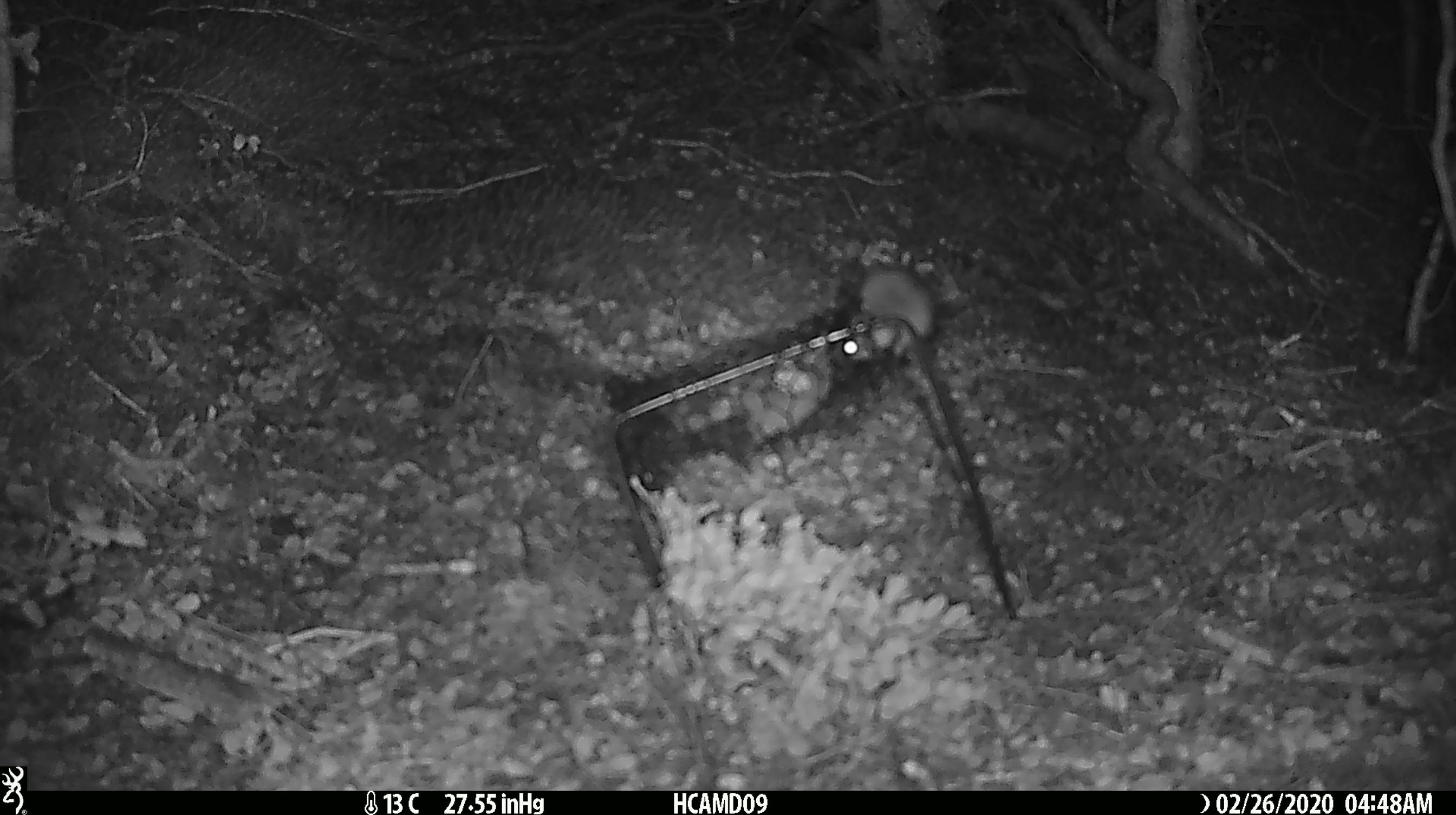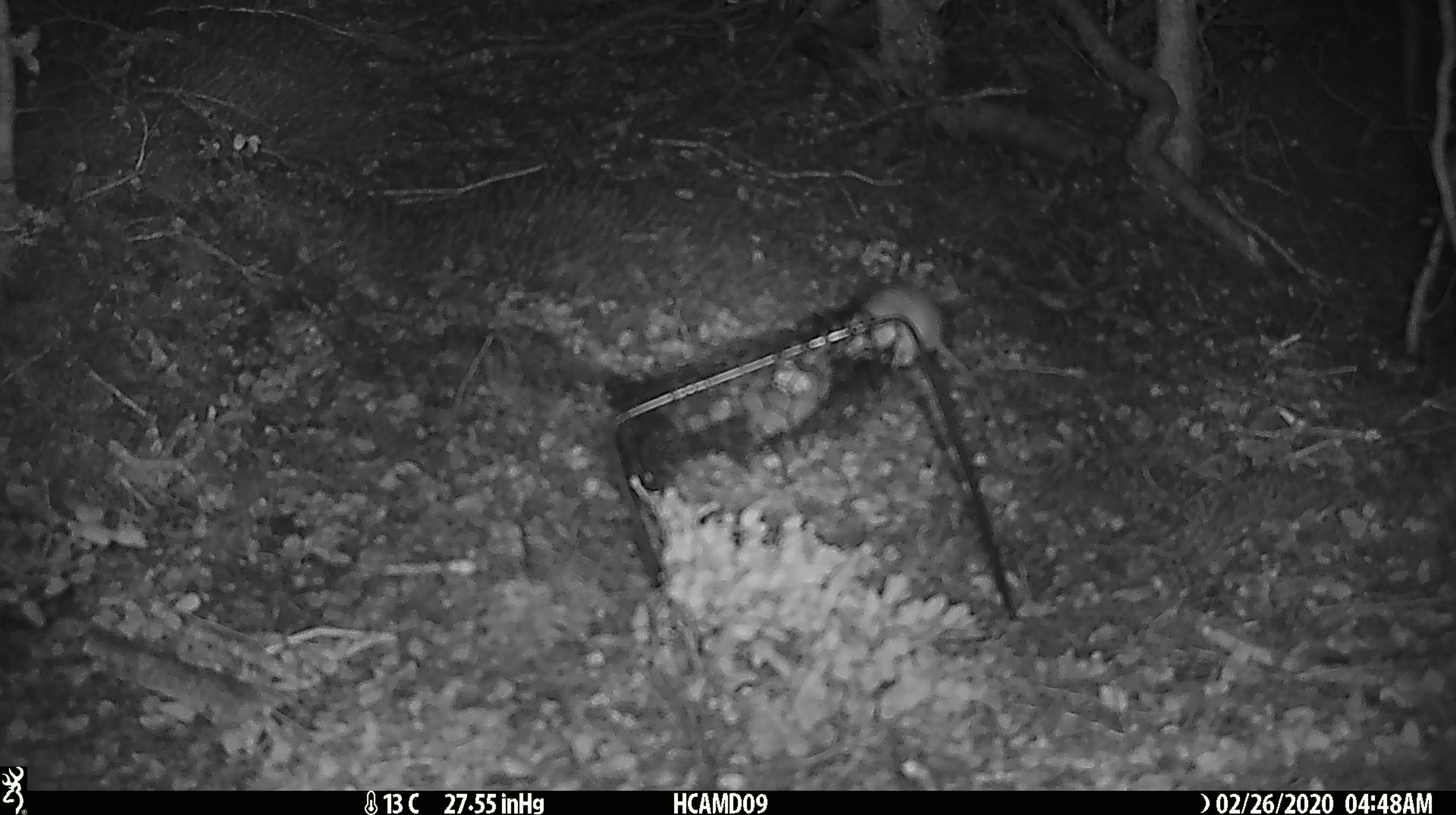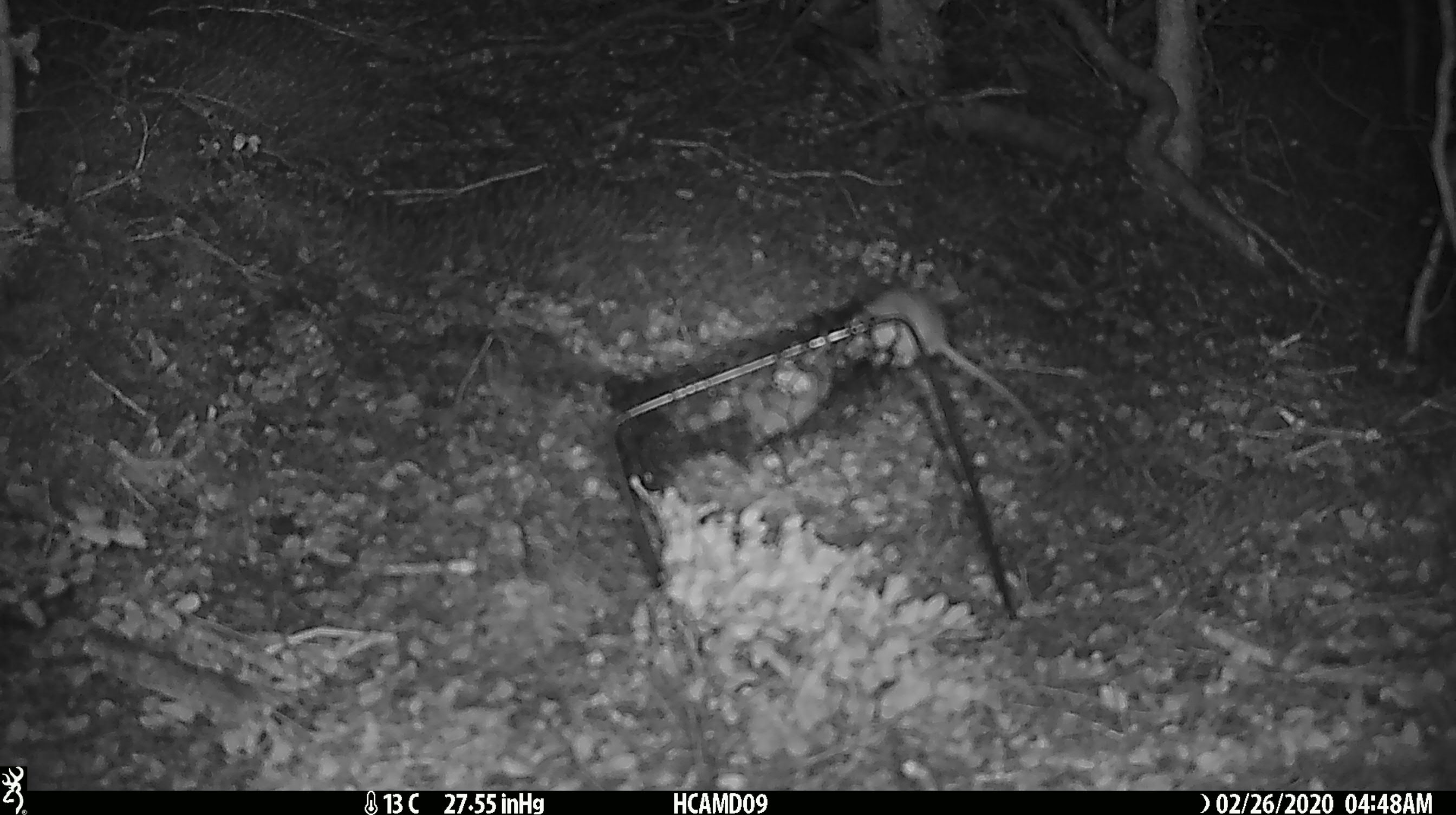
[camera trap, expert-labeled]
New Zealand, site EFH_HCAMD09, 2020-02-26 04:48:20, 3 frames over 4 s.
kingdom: Animalia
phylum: Chordata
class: Mammalia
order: Rodentia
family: Muridae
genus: Mus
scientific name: Mus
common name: mouse